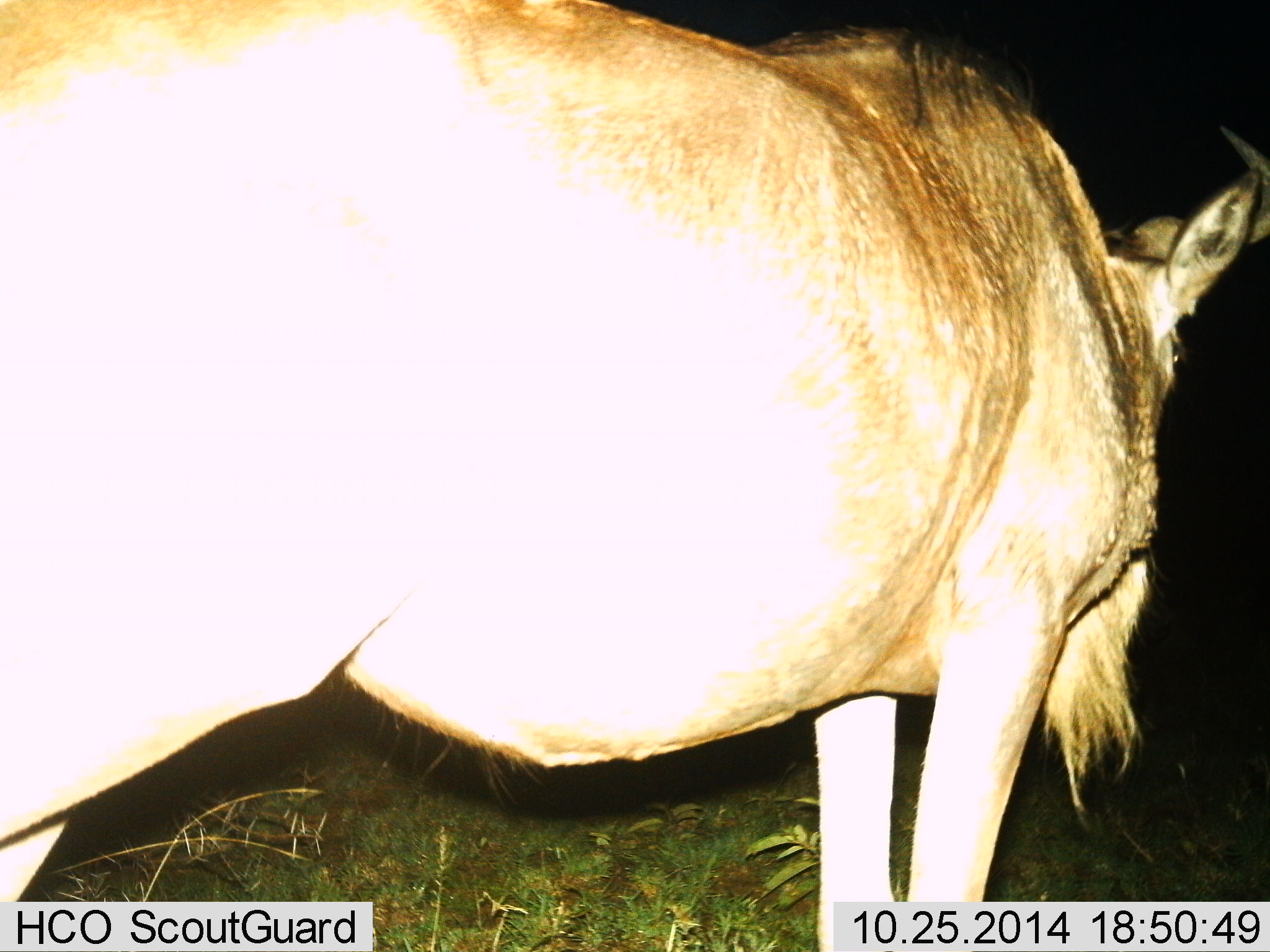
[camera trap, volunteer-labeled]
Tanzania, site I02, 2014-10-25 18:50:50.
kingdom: Animalia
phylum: Chordata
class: Mammalia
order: Artiodactyla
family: Bovidae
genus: Connochaetes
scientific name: Connochaetes taurinus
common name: blue wildebeest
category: wildebeest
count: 1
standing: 100%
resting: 0%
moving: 0%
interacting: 0%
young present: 0%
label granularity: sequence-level